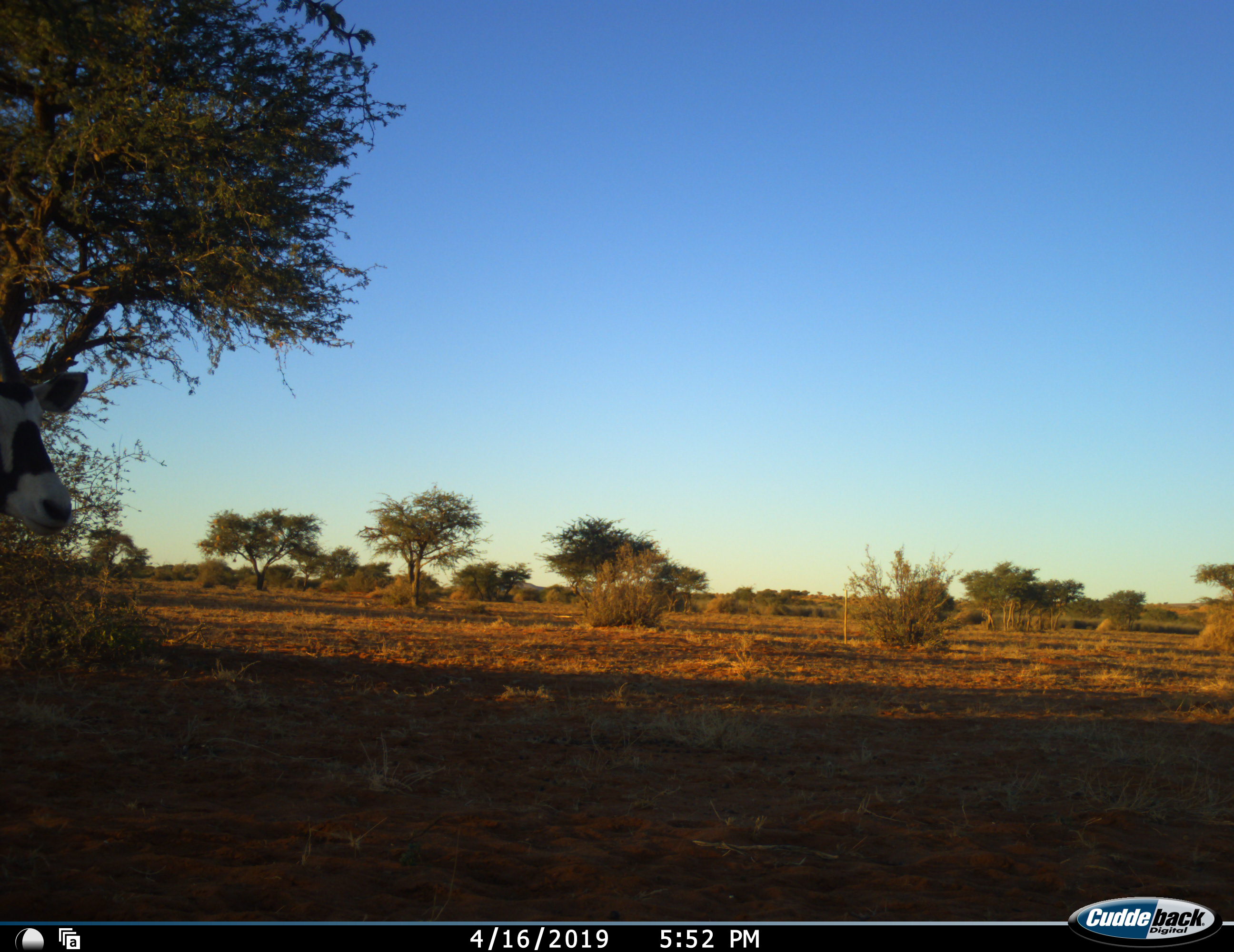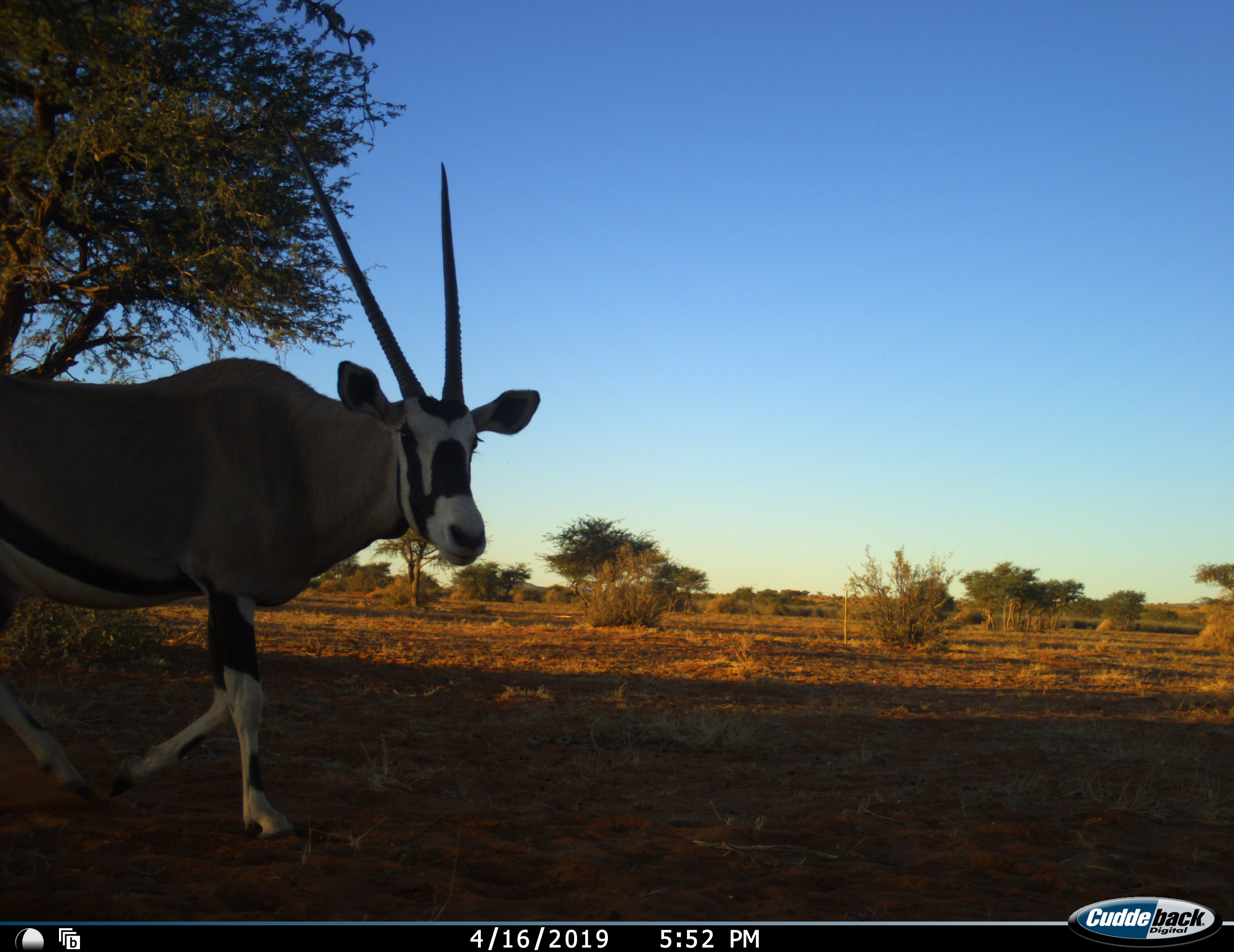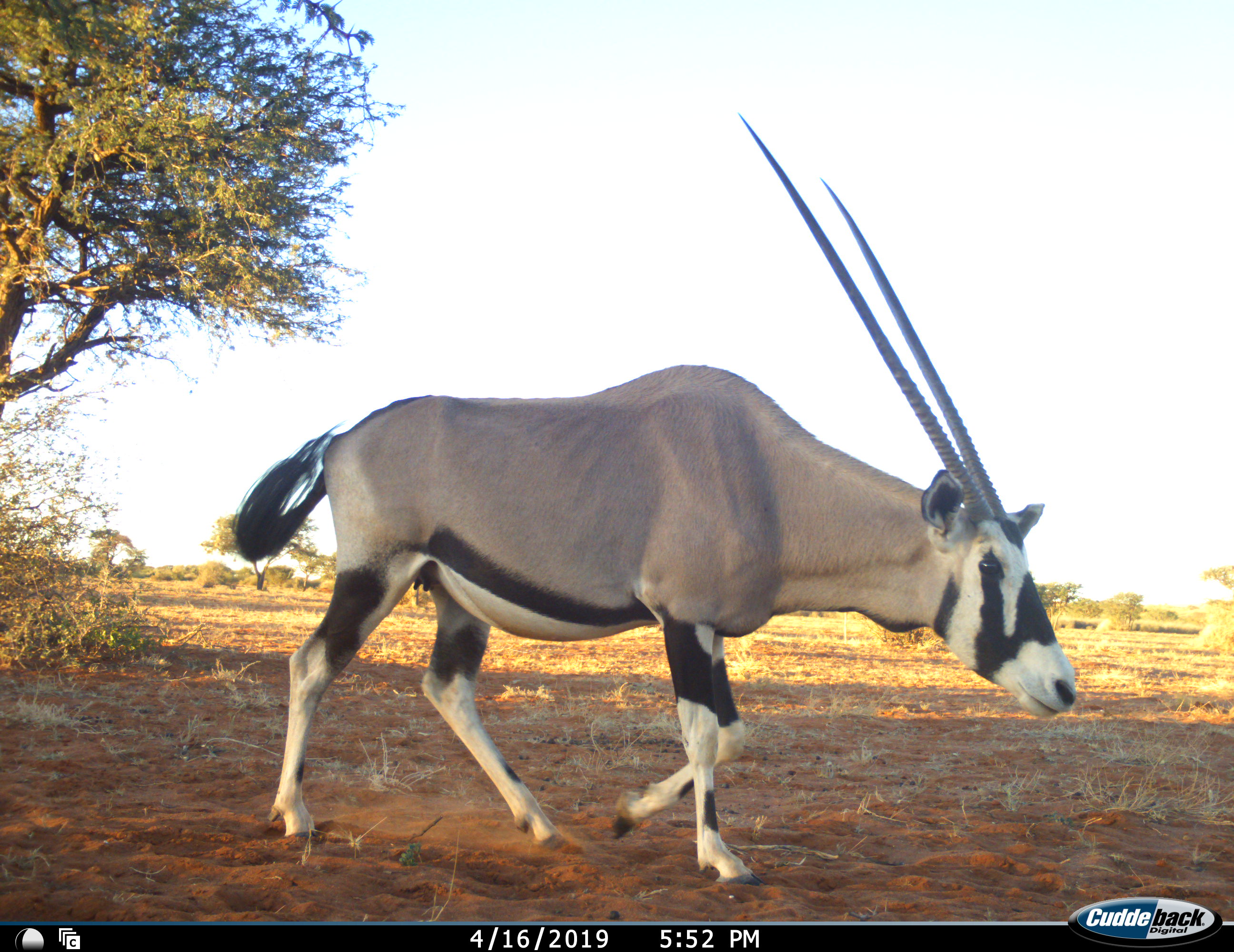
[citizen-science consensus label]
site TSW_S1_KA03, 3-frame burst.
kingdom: Animalia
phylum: Chordata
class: Mammalia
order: Artiodactyla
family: Bovidae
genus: Oryx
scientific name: Oryx gazella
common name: gemsbok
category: oryx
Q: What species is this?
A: Oryx (gemsbok) (Oryx gazella).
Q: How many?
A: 1.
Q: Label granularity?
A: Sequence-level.